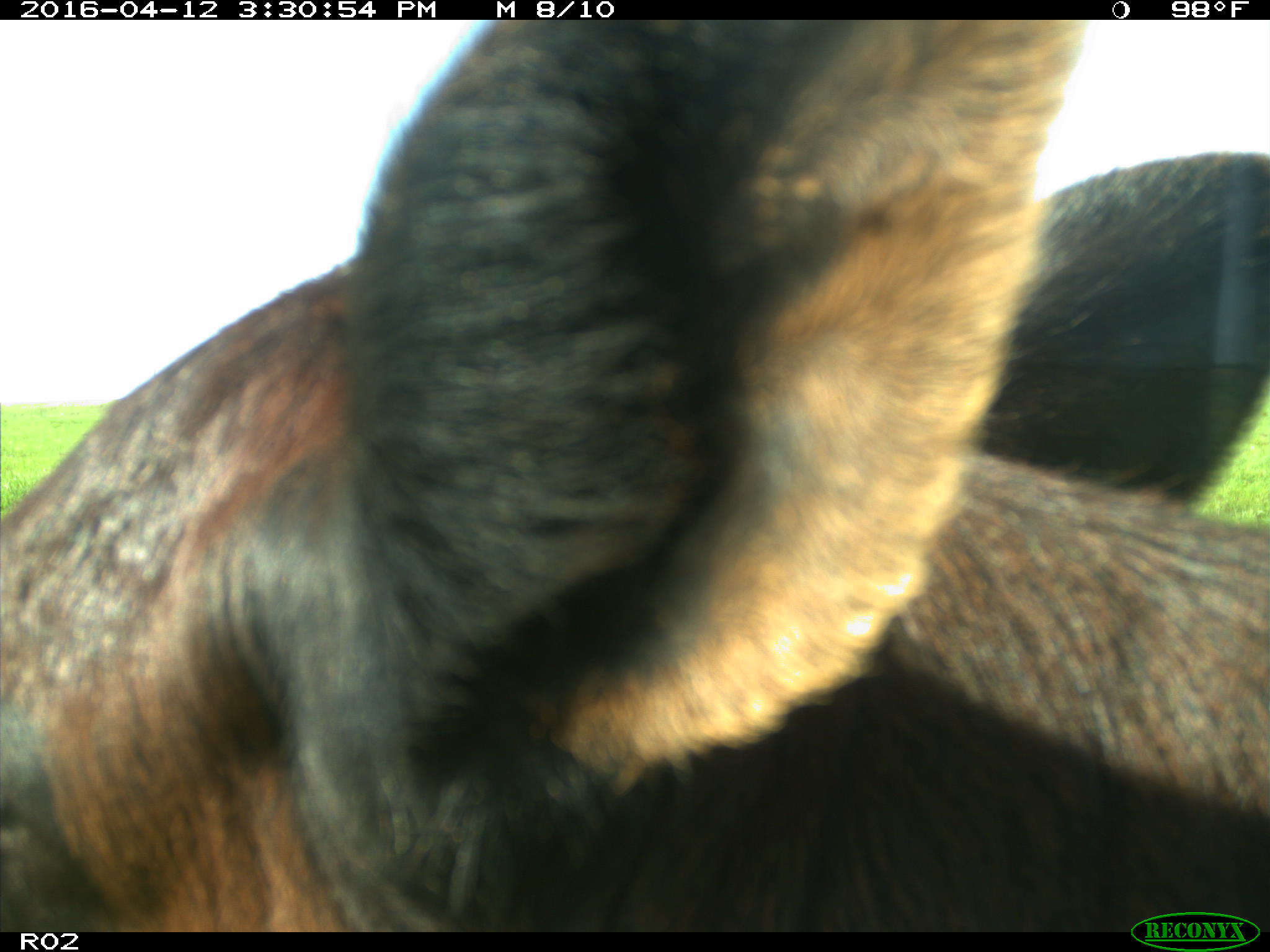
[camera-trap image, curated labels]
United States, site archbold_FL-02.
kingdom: Animalia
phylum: Chordata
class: Mammalia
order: Artiodactyla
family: Bovidae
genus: Bos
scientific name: Bos taurus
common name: domestic cow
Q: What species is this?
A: Bos taurus (domestic cow).